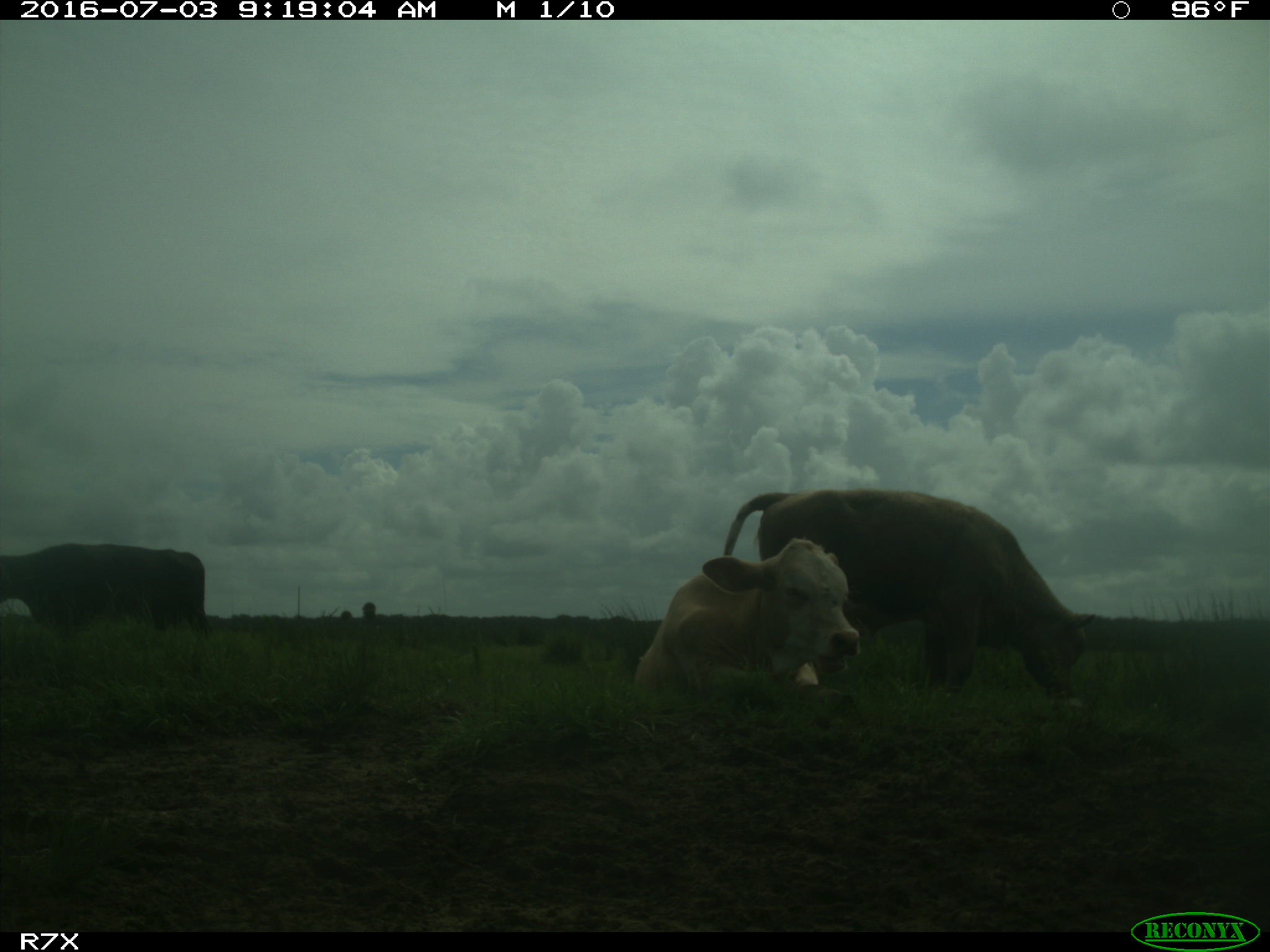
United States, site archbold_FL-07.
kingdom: Animalia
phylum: Chordata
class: Mammalia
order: Artiodactyla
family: Bovidae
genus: Bos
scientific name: Bos taurus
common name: domestic cow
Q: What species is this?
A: Bos taurus (domestic cow).